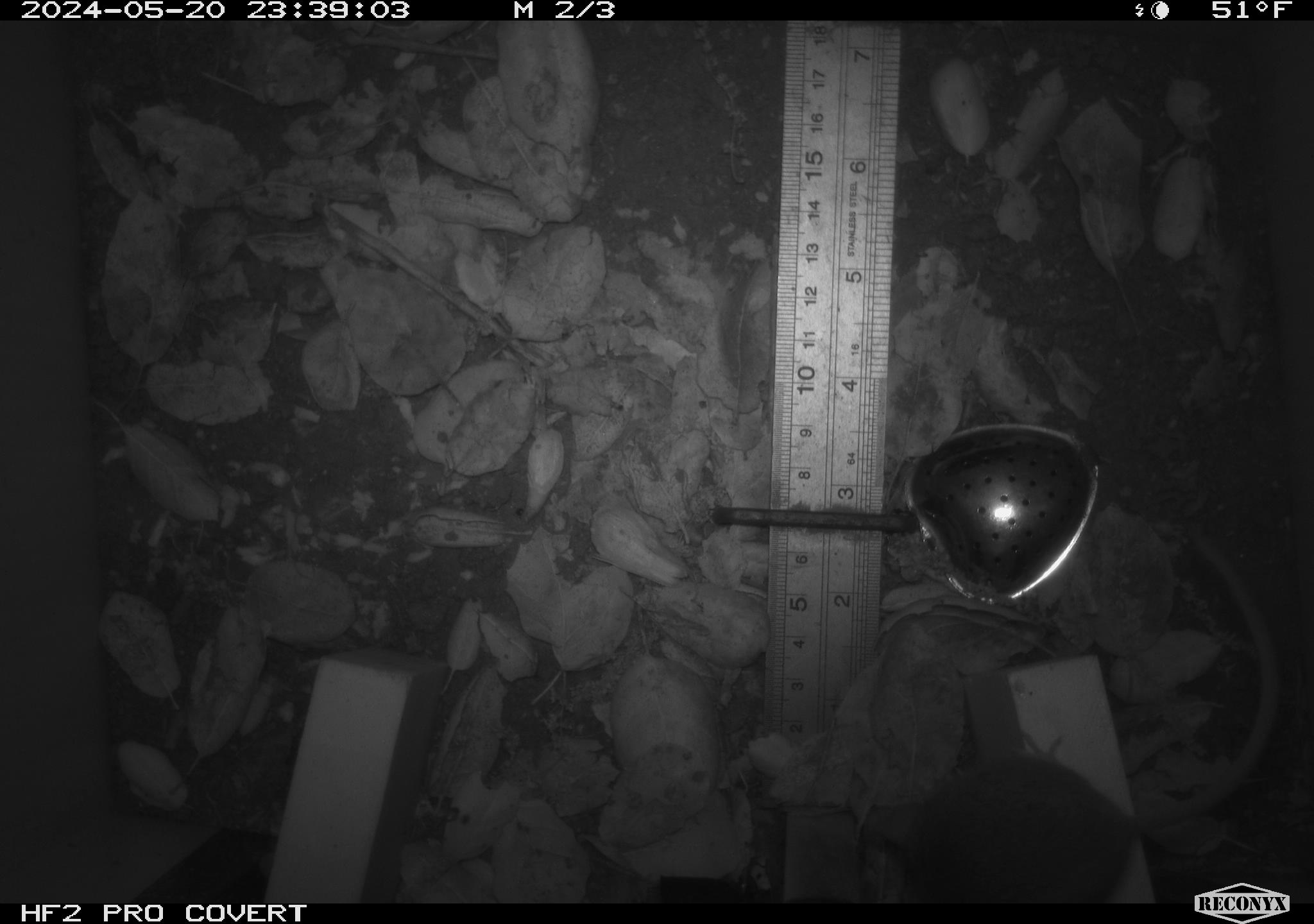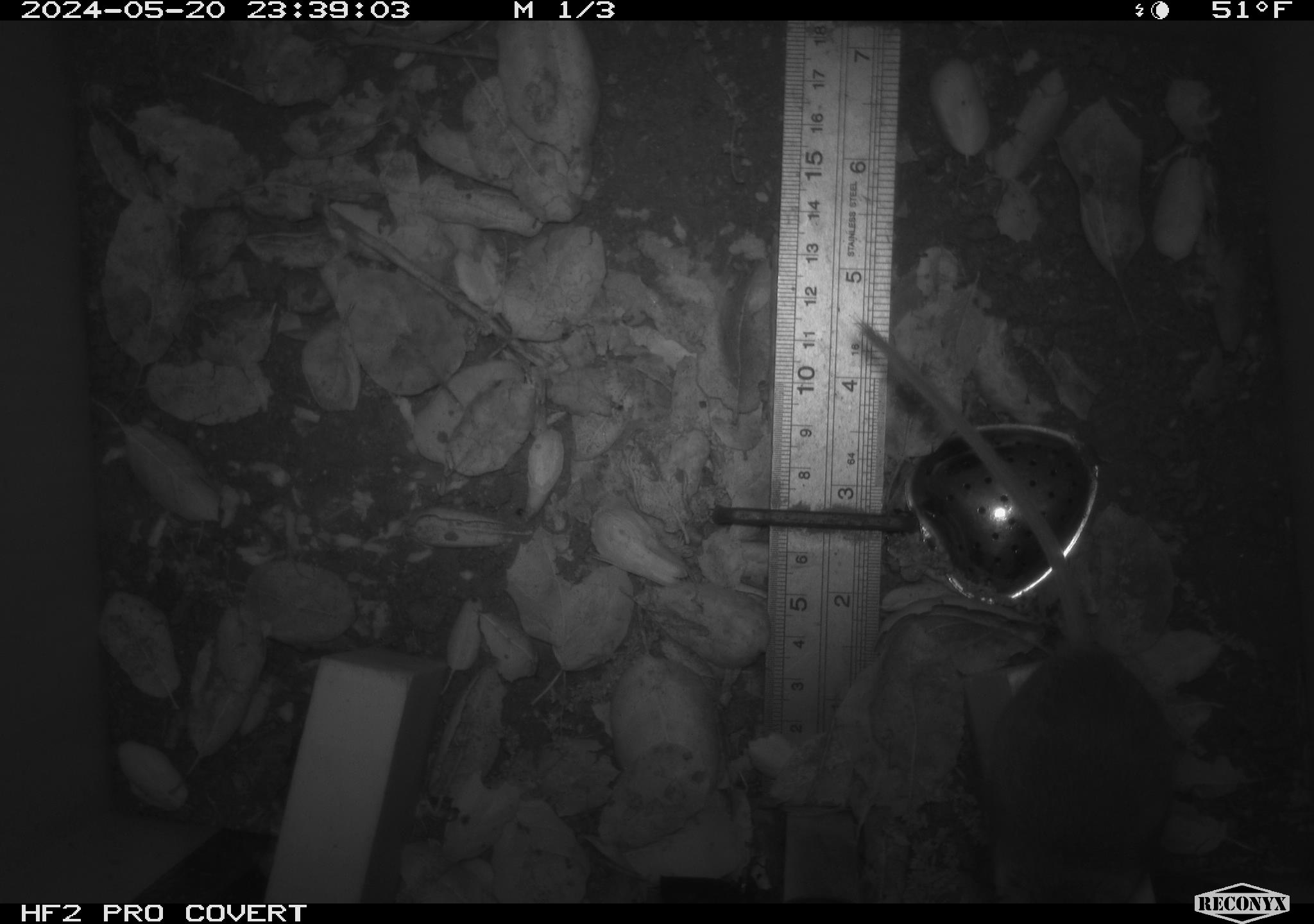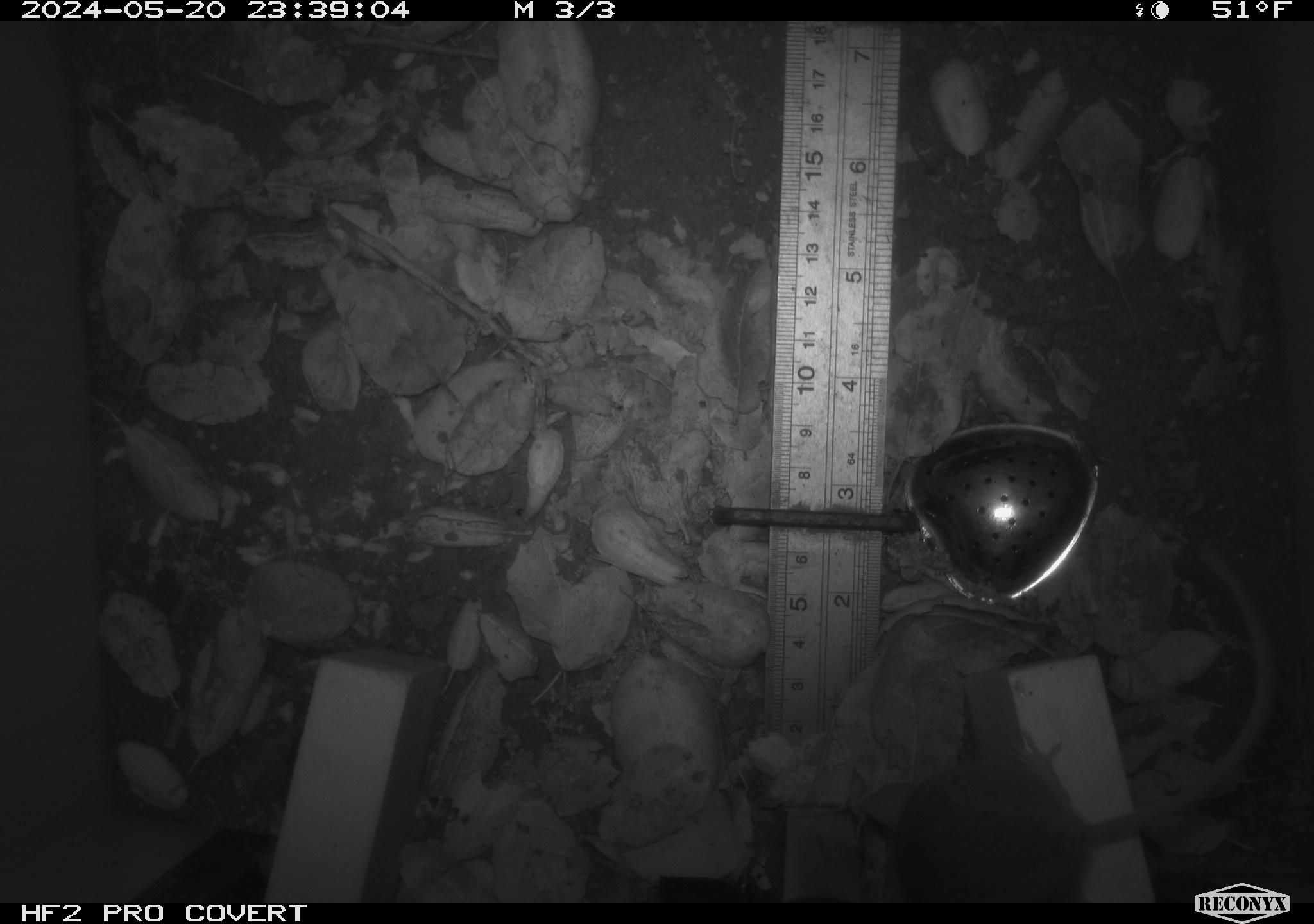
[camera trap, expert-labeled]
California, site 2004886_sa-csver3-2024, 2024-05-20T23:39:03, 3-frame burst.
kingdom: Animalia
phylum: Chordata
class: Mammalia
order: Rodentia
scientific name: Rodentia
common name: rodent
Rodent (Rodentia).